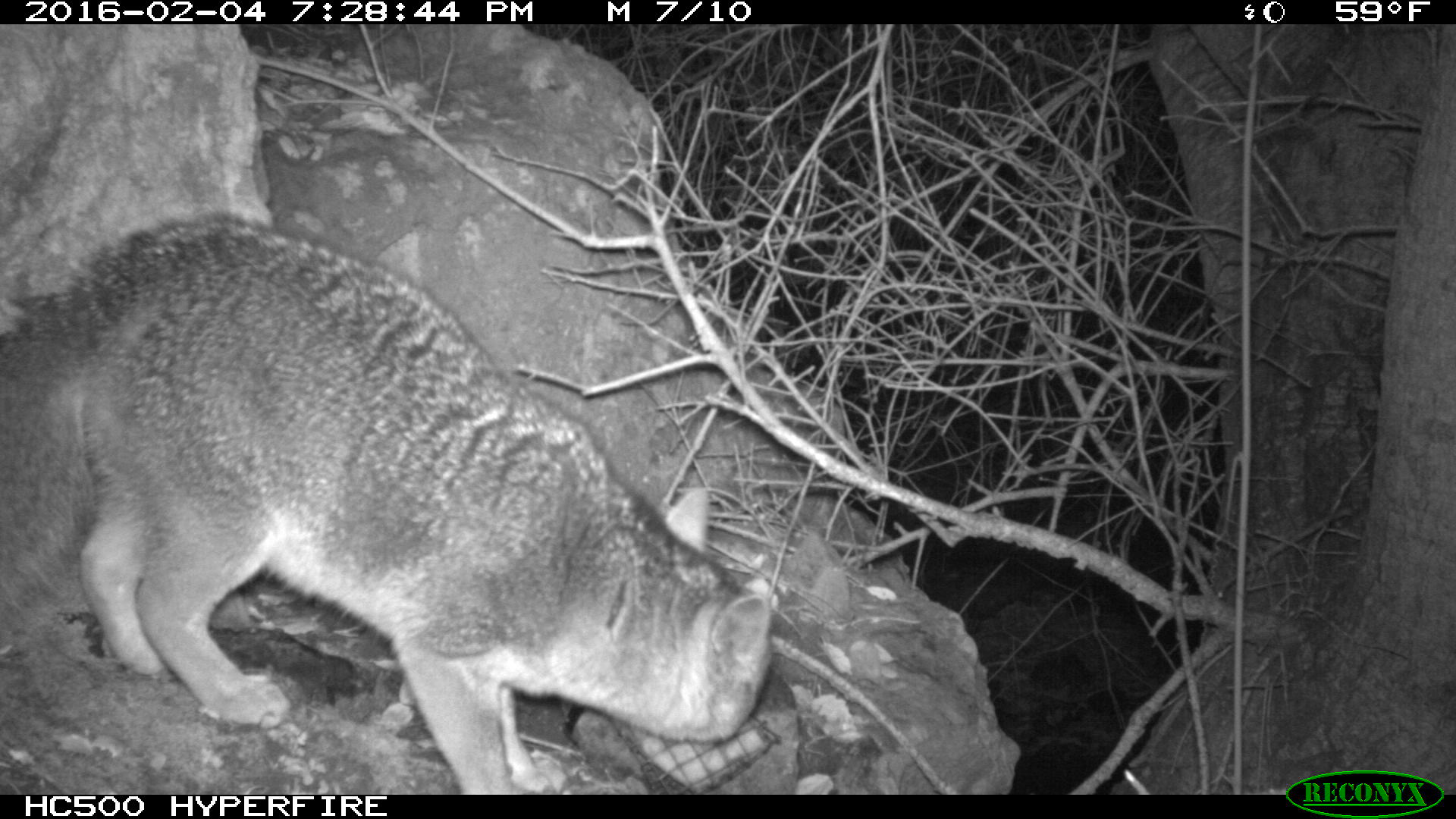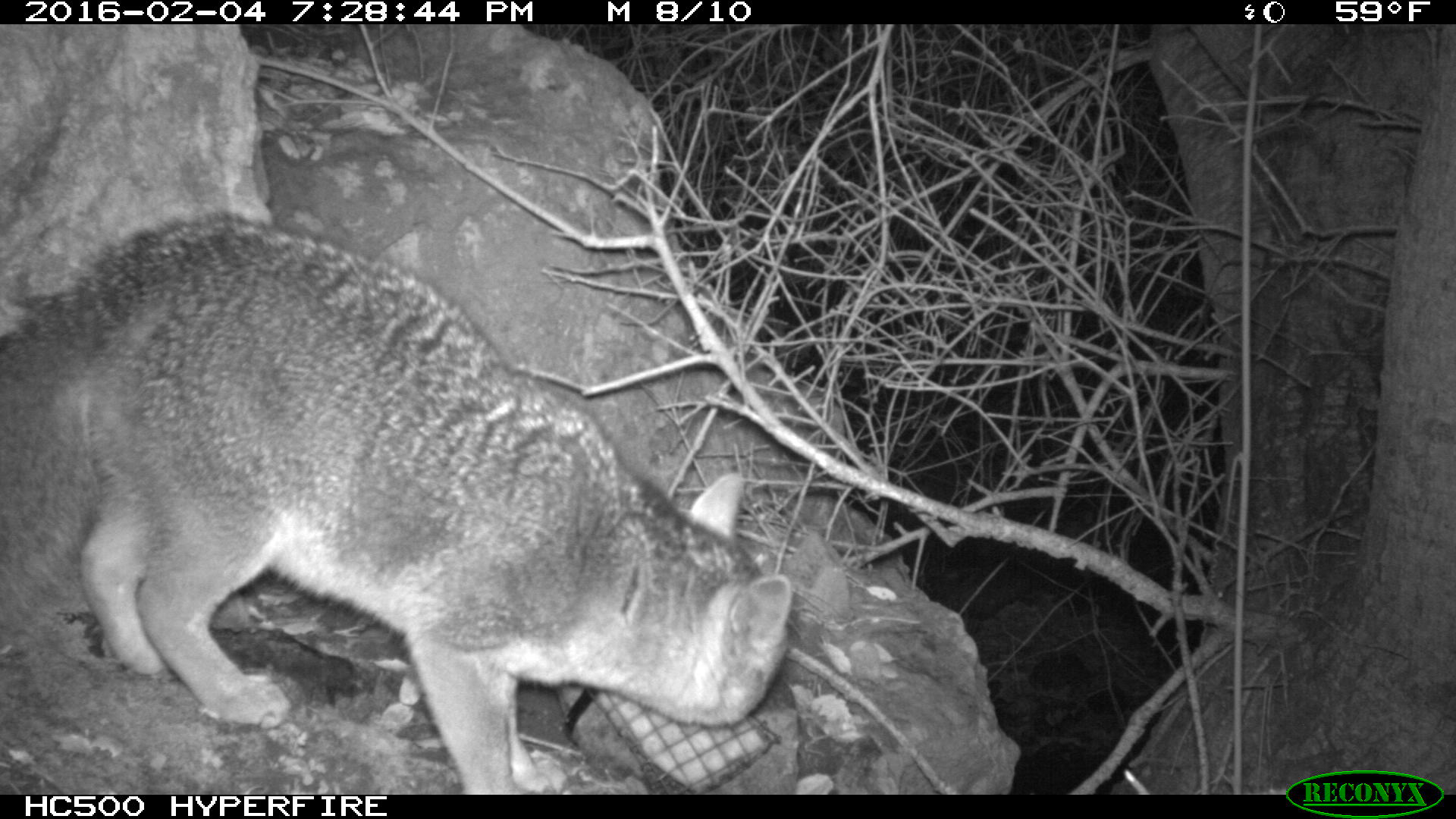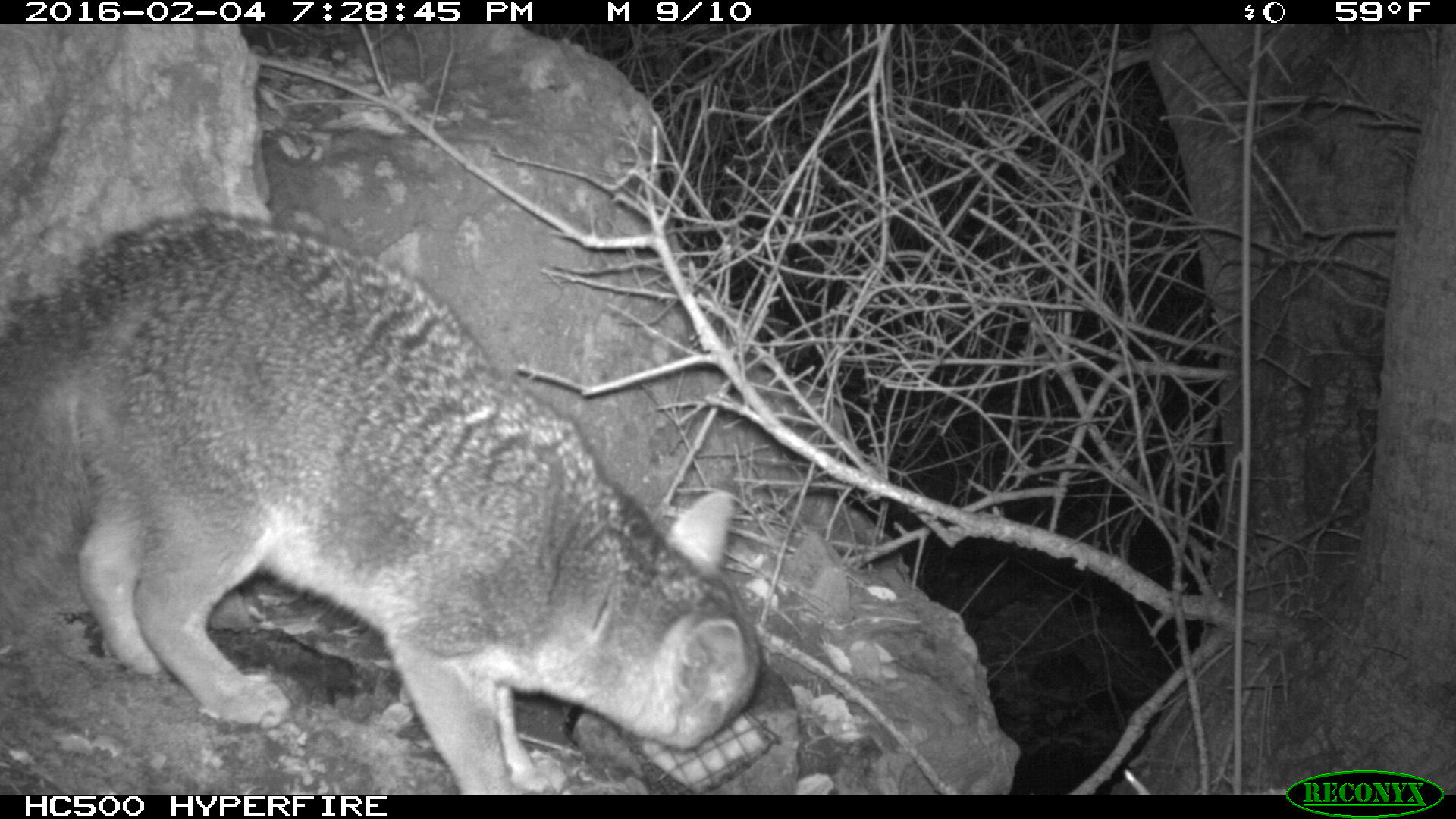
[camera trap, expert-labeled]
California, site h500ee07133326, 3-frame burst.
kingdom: Animalia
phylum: Chordata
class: Mammalia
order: Carnivora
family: Canidae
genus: Urocyon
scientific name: Urocyon littoralis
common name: island fox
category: fox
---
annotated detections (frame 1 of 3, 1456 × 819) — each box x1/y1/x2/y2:
fox: 0/215/773/794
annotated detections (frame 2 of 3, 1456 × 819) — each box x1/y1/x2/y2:
fox: 0/209/794/793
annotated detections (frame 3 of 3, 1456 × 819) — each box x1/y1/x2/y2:
fox: 0/207/761/794